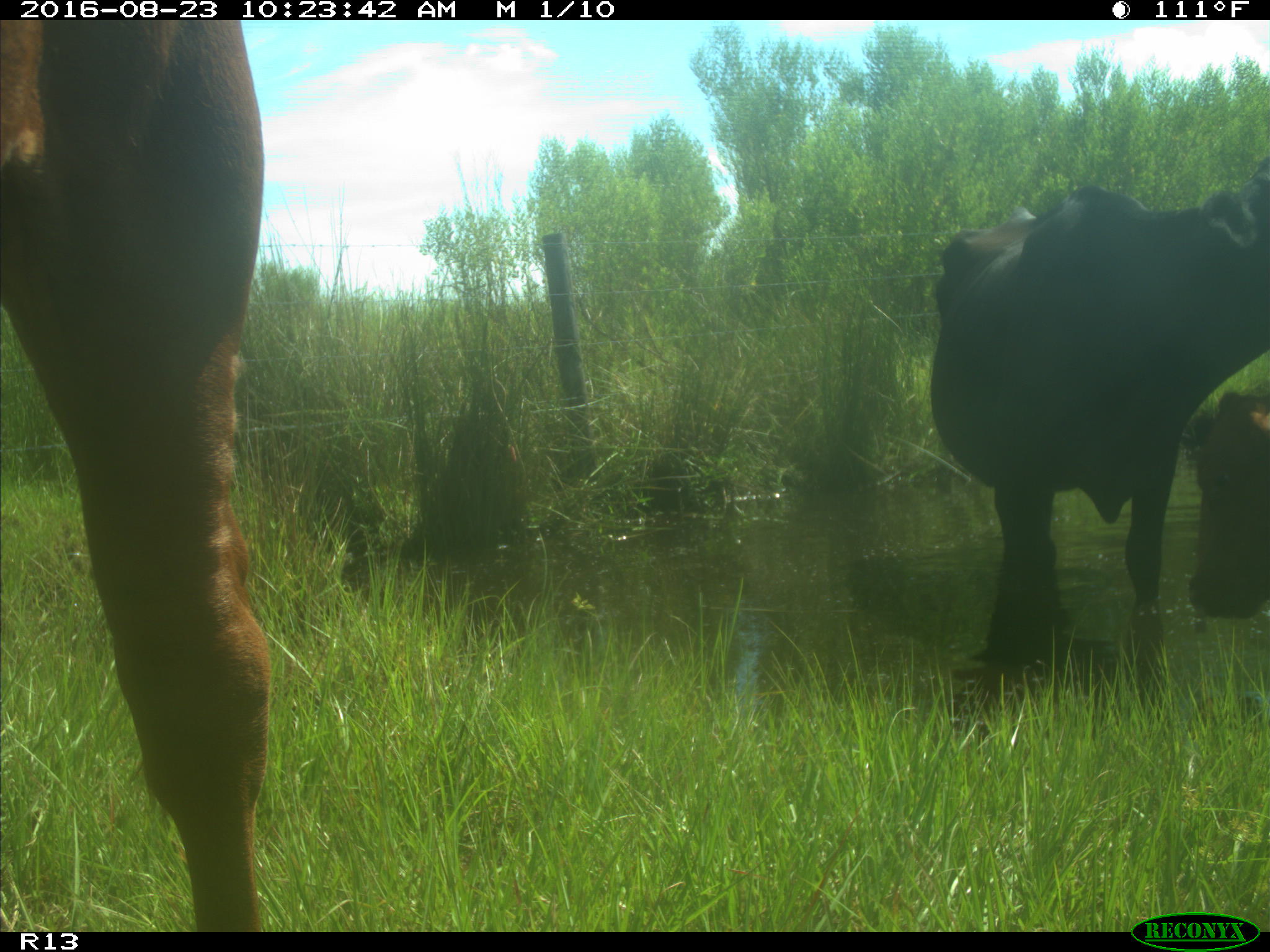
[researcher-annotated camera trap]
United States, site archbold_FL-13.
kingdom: Animalia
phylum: Chordata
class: Mammalia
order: Artiodactyla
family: Bovidae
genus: Bos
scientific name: Bos taurus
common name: domestic cow